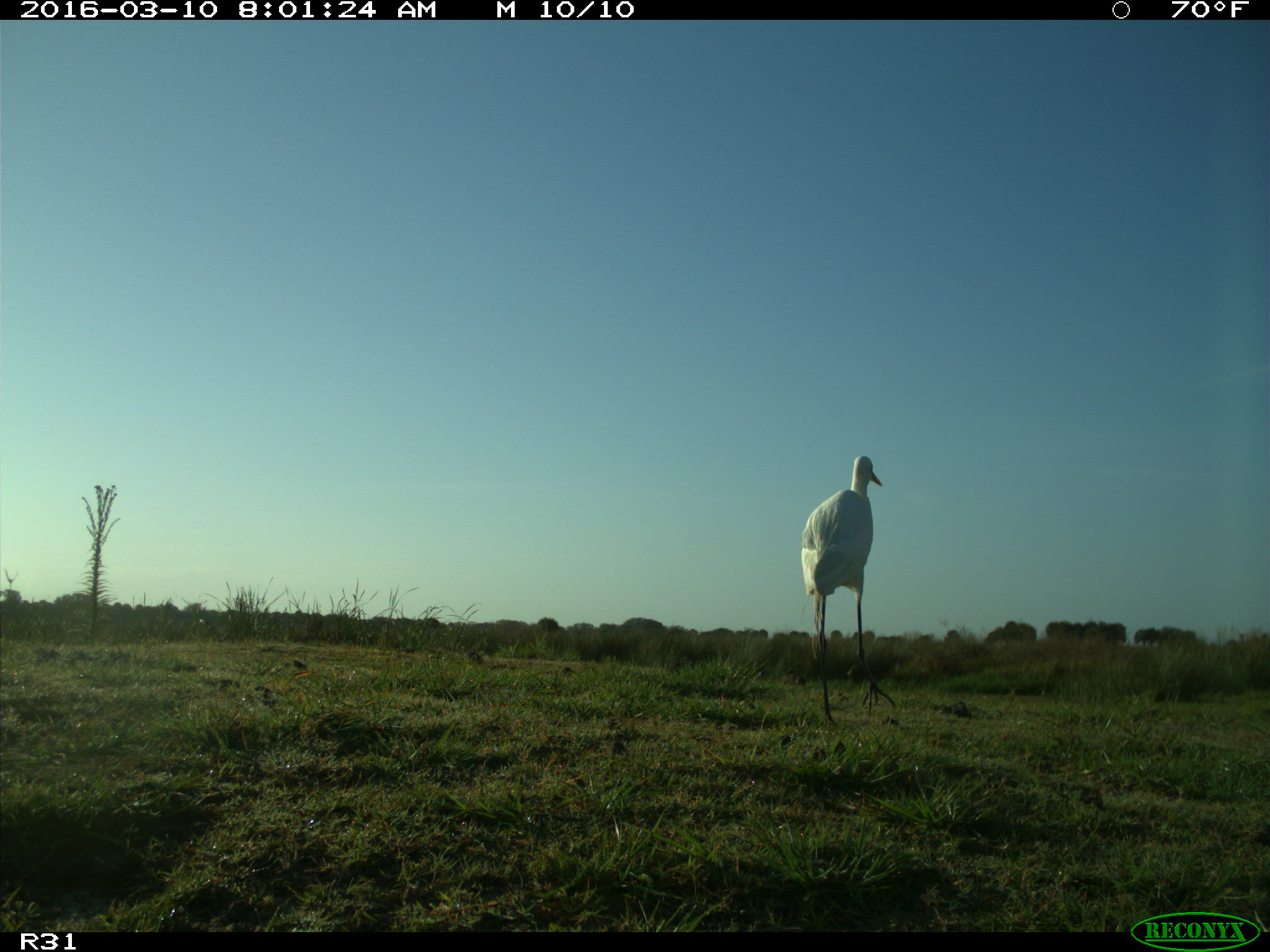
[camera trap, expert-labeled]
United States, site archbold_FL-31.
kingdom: Animalia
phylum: Chordata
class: Aves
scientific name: Aves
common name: birds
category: unidentified bird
Unidentified bird (birds) (Aves).